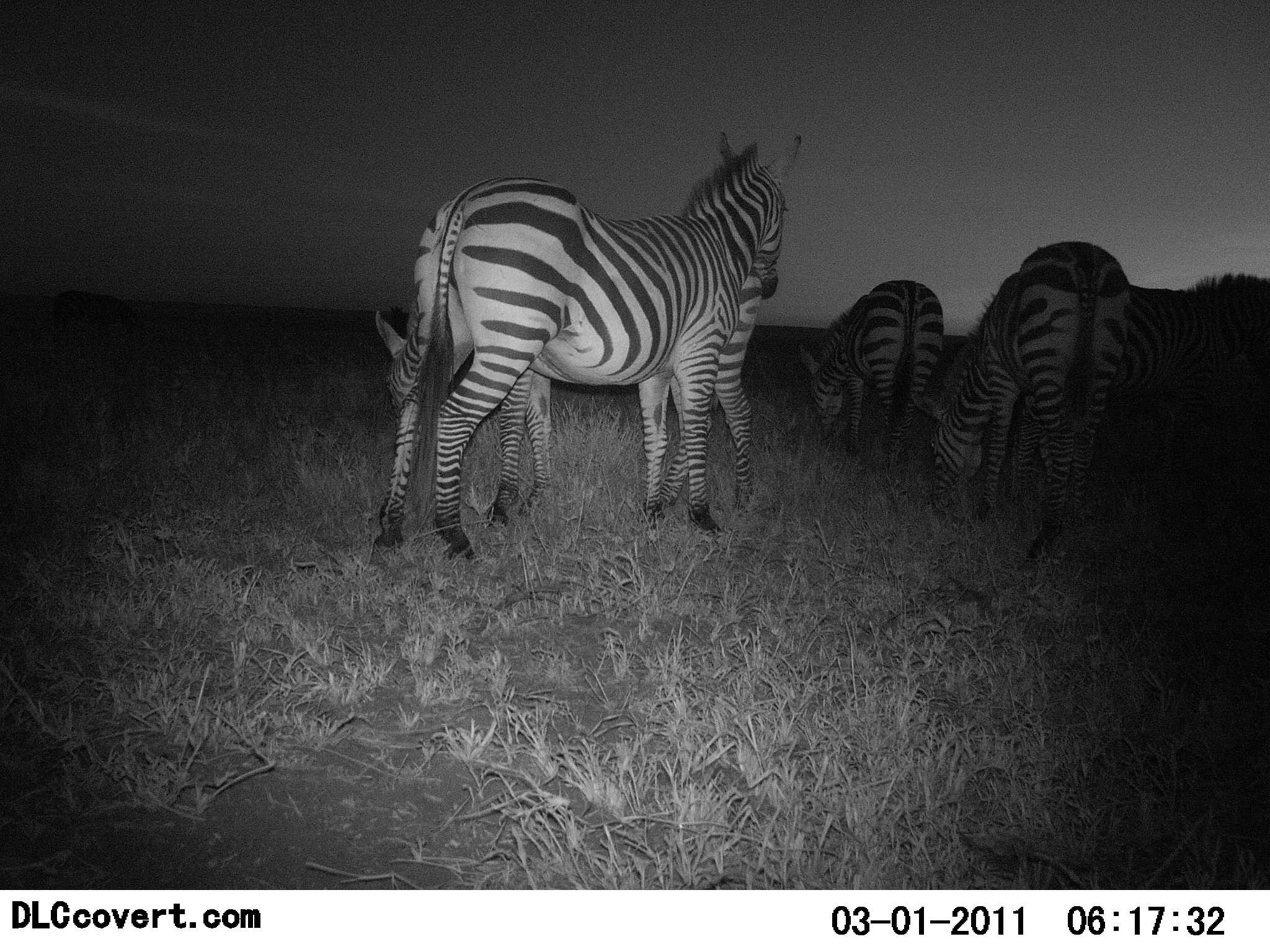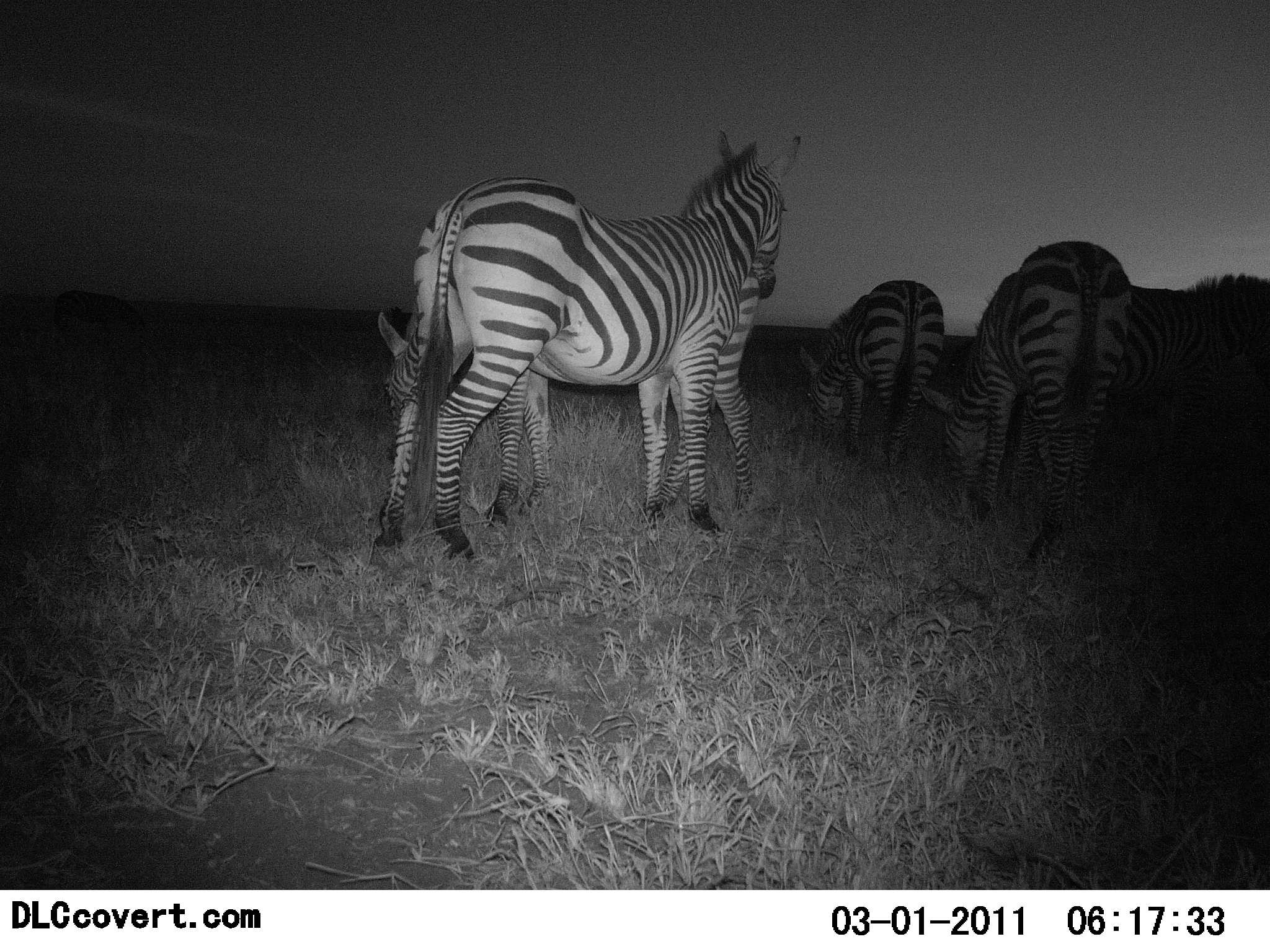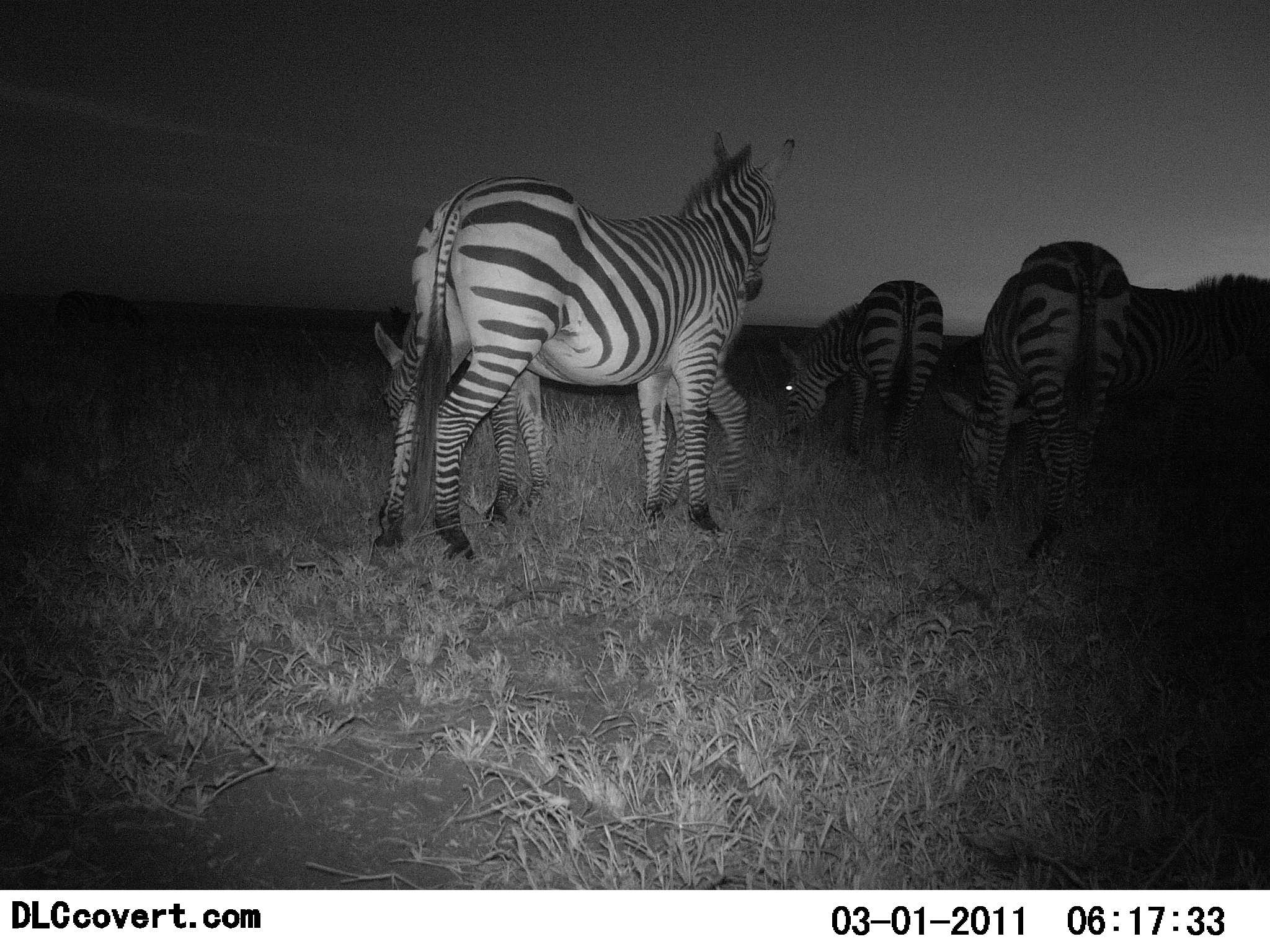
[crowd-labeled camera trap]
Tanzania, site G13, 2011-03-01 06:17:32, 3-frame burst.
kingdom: Animalia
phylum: Chordata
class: Mammalia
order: Perissodactyla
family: Equidae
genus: Equus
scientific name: Equus quagga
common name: plains zebra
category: zebra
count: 4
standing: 70%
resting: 10%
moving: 10%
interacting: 0%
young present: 10%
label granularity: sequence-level